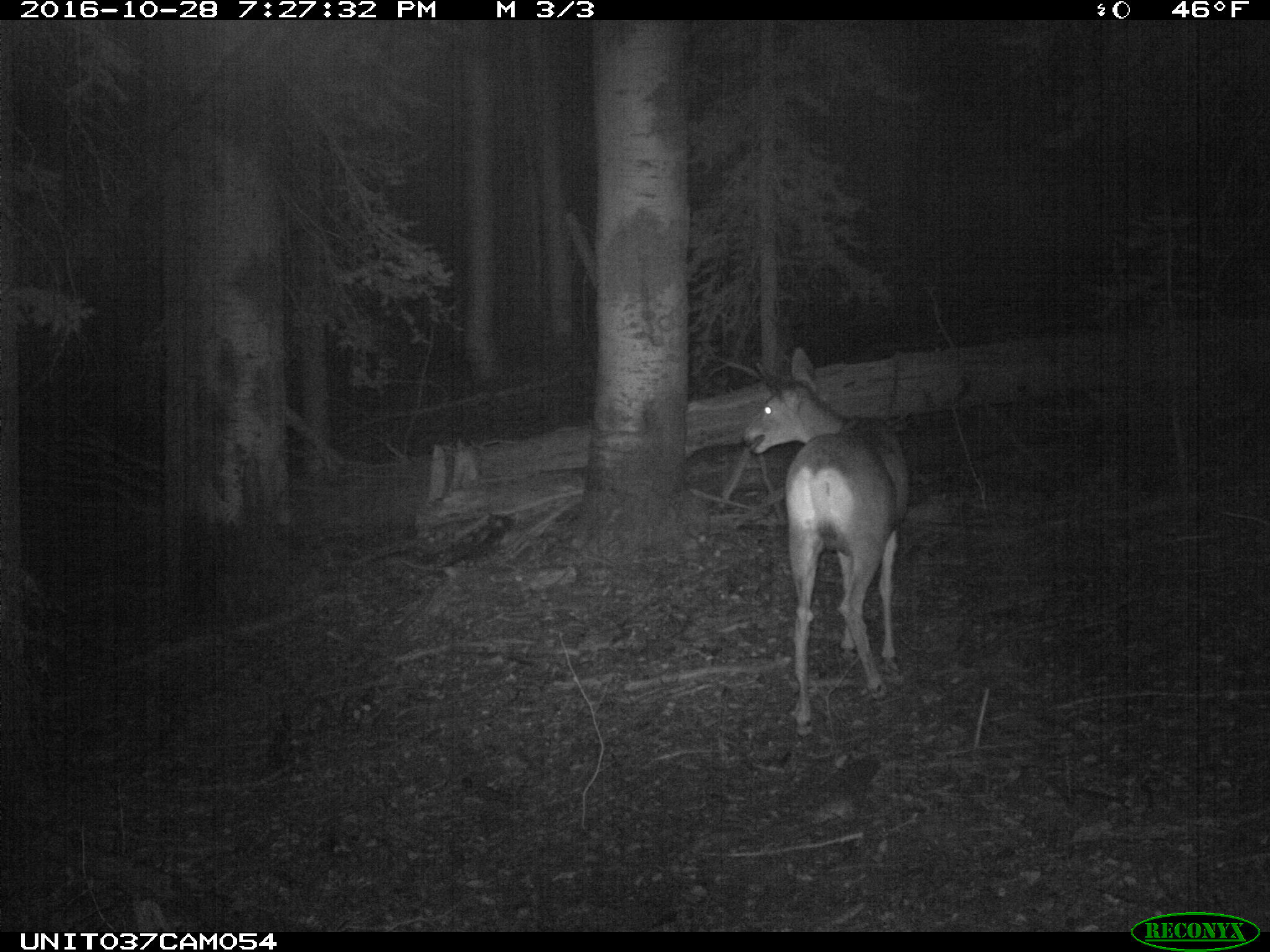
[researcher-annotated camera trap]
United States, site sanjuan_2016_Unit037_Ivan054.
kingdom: Animalia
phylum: Chordata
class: Mammalia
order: Artiodactyla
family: Cervidae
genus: Odocoileus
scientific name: Odocoileus hemionus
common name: mule deer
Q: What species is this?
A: Odocoileus hemionus (mule deer).